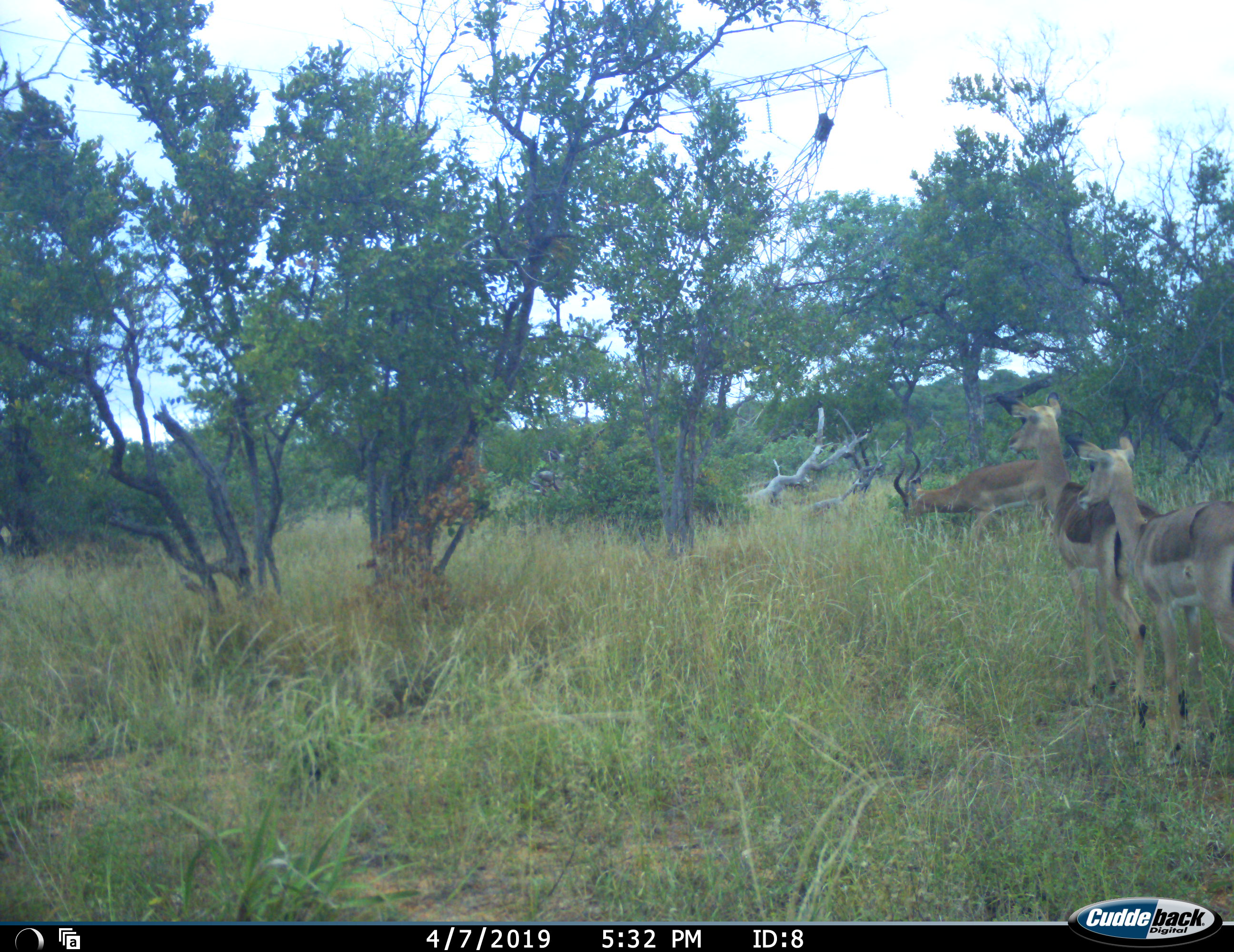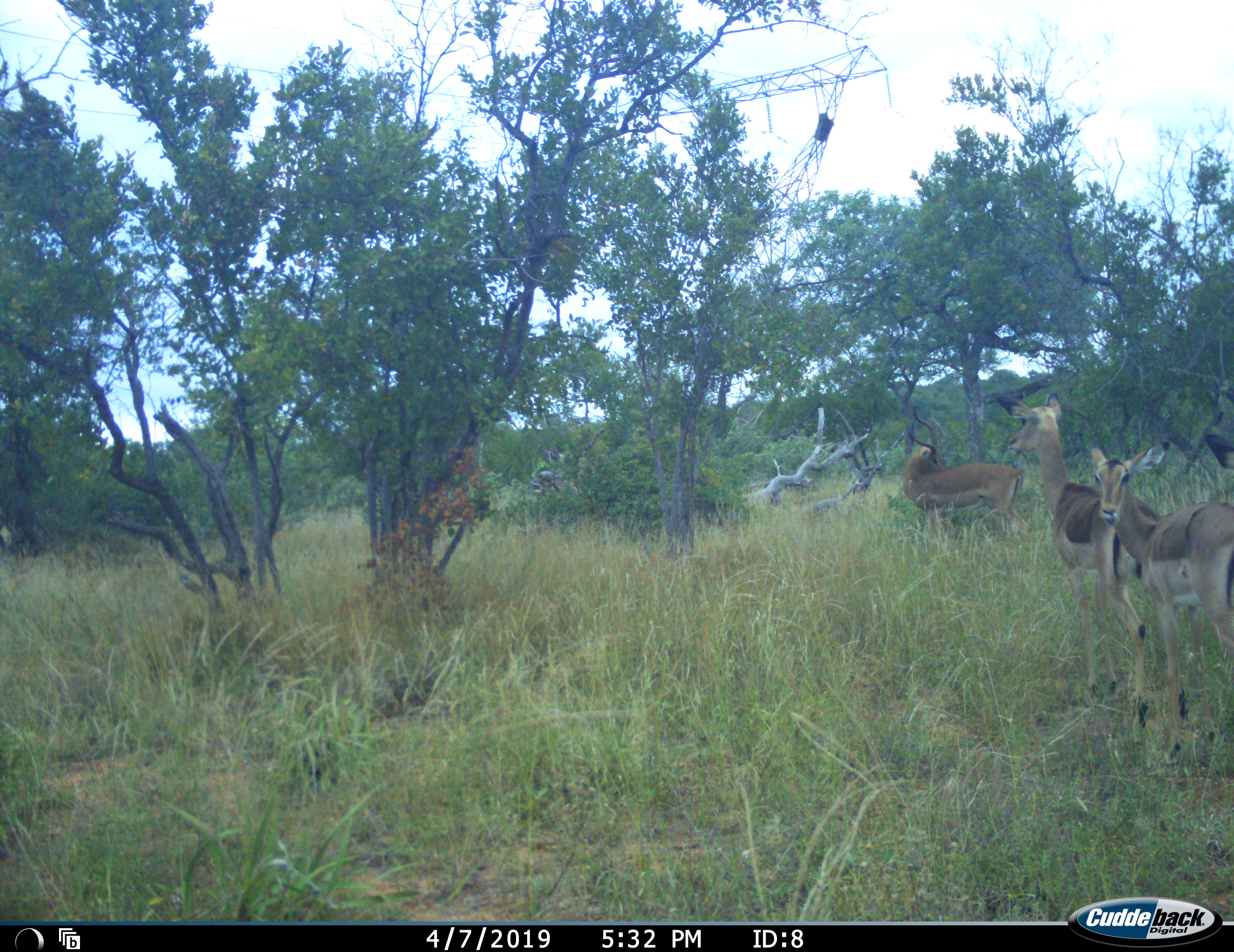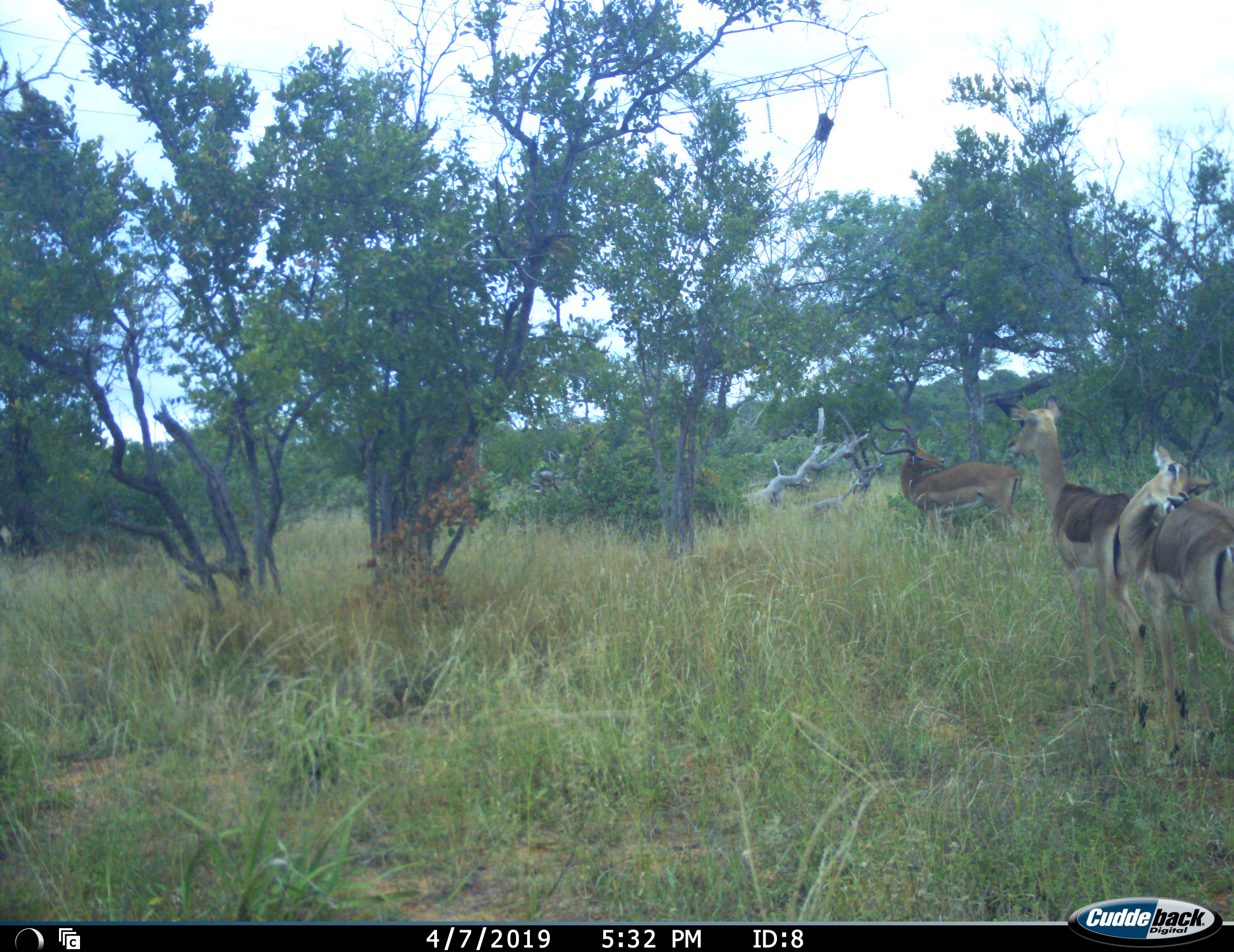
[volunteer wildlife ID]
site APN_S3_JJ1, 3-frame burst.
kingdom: Animalia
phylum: Chordata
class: Mammalia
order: Artiodactyla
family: Bovidae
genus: Aepyceros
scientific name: Aepyceros melampus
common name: impala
Impala (Aepyceros melampus), count 3. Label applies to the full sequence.